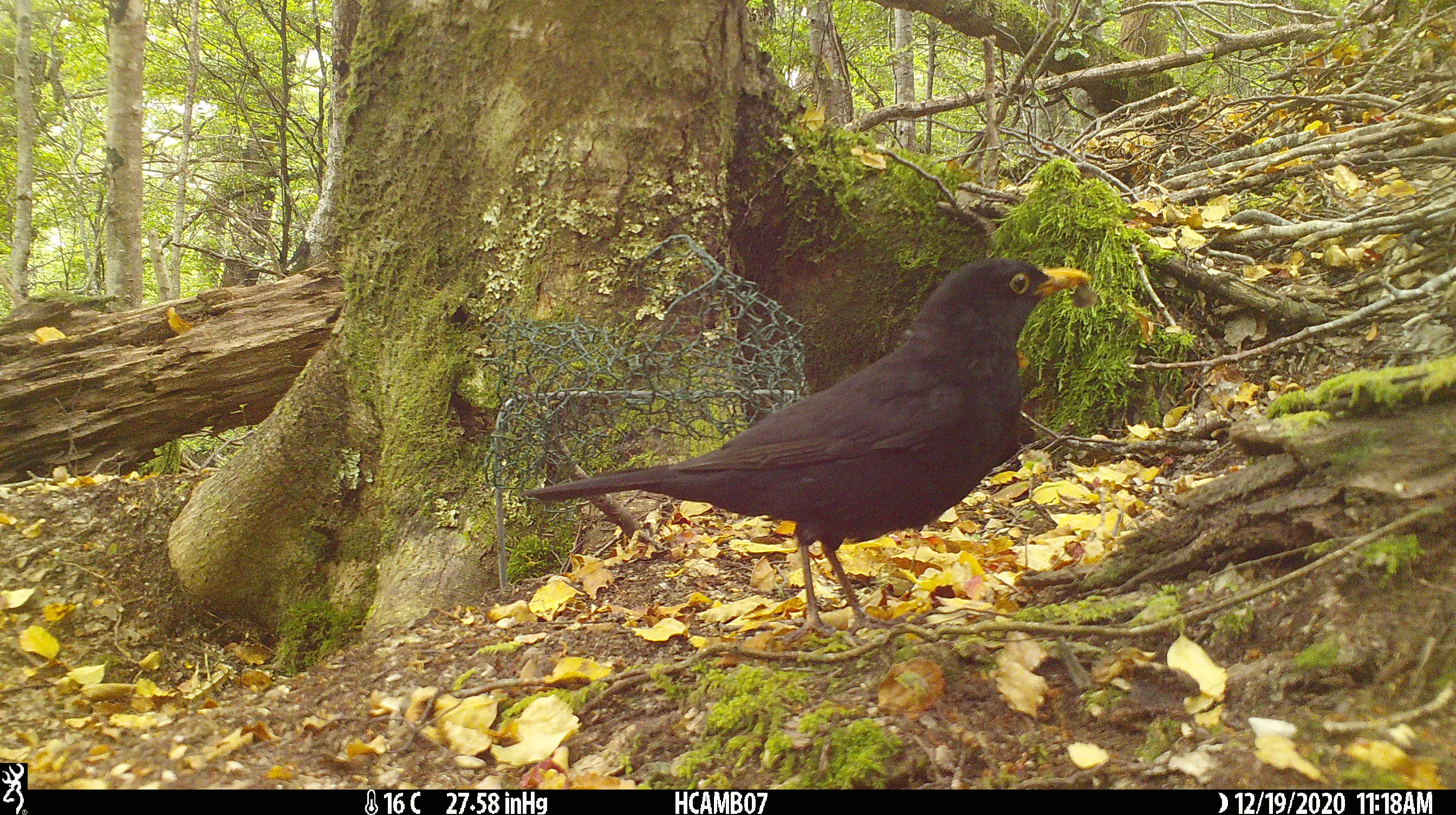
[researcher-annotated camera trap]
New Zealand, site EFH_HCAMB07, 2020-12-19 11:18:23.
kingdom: Animalia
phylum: Chordata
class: Aves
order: Passeriformes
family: Turdidae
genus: Turdus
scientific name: Turdus merula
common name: eurasian blackbird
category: blackbird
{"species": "blackbird (eurasian blackbird) (Turdus merula)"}